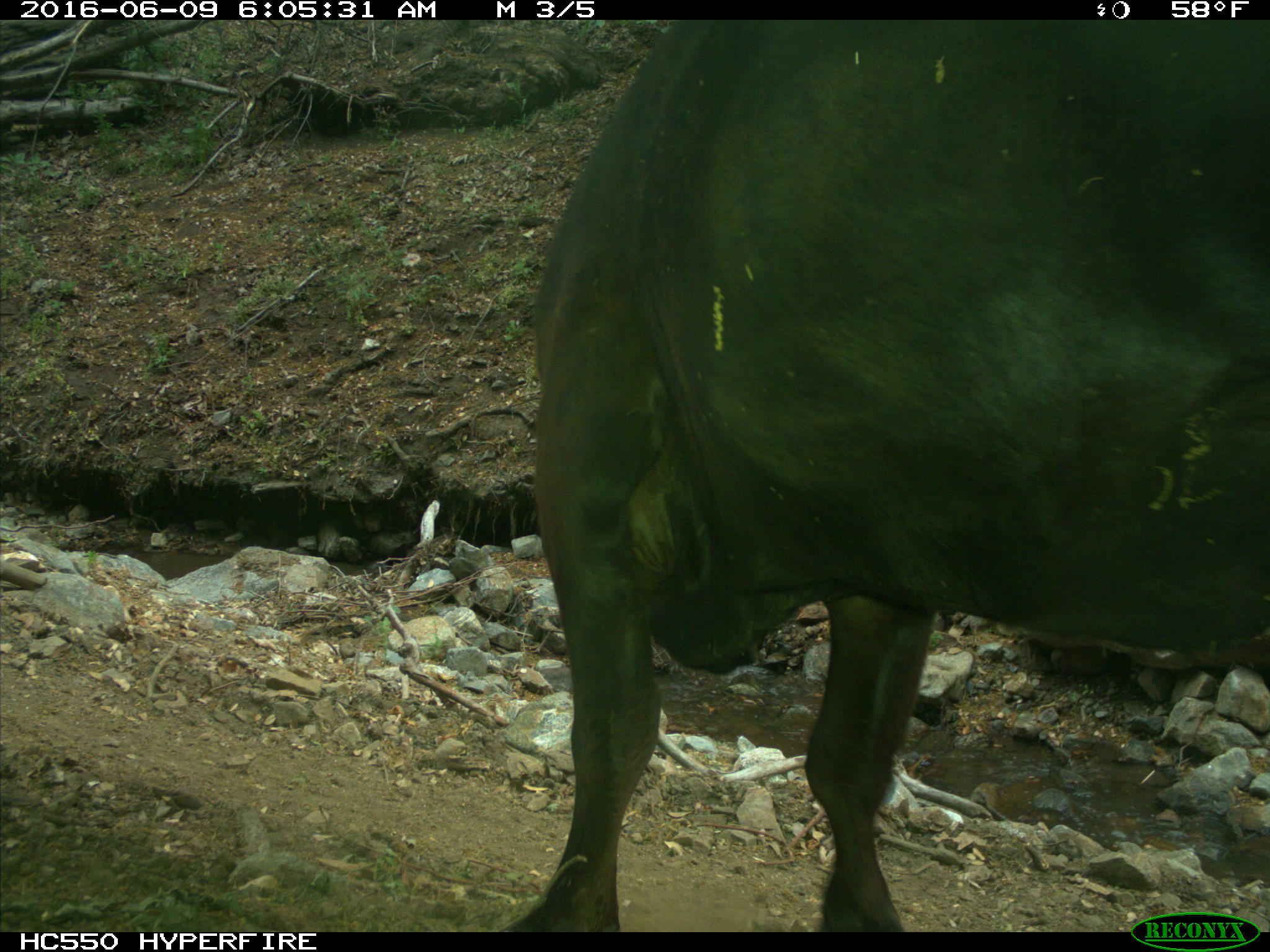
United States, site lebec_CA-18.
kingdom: Animalia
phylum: Chordata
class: Mammalia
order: Artiodactyla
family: Bovidae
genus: Bos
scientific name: Bos taurus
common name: domestic cow